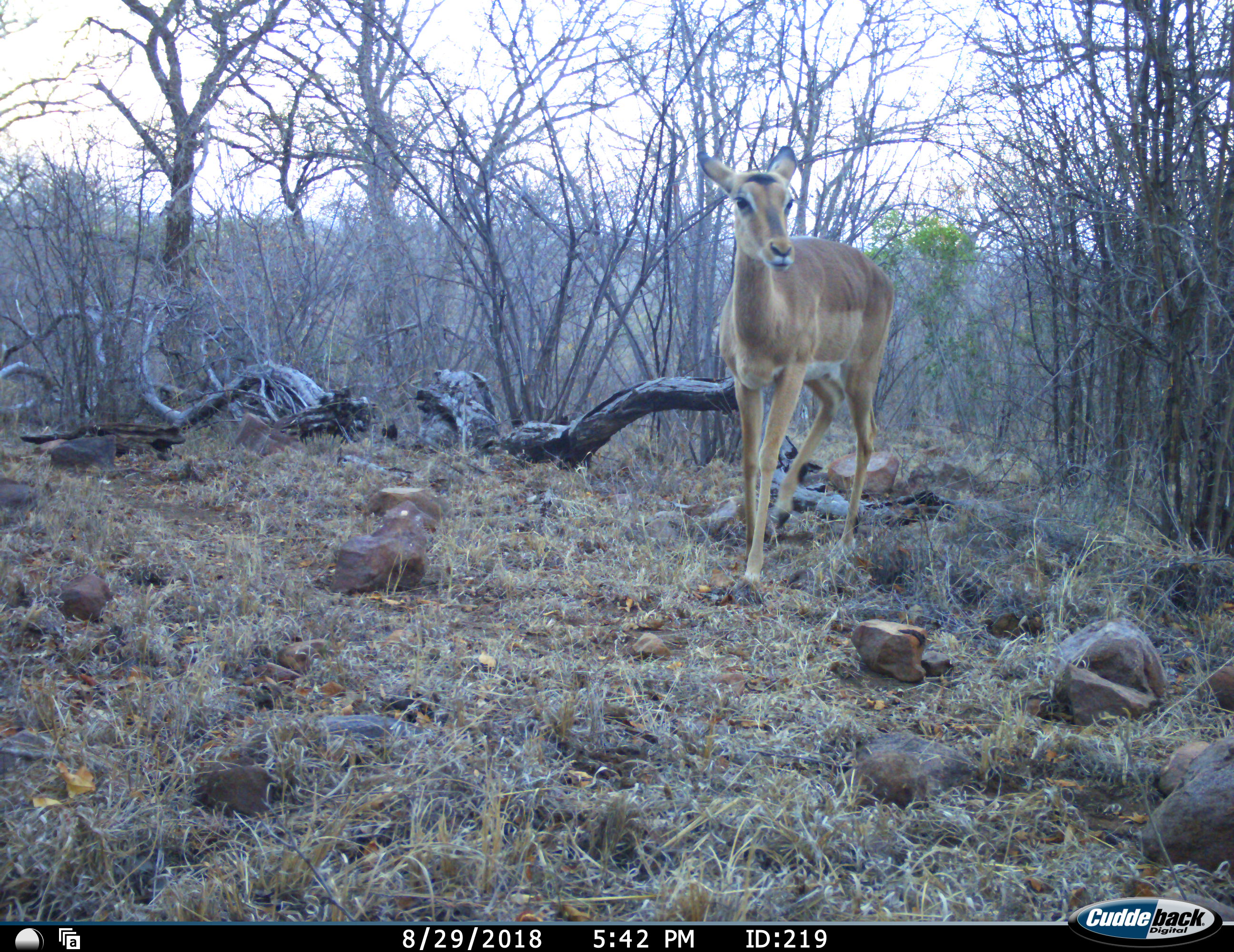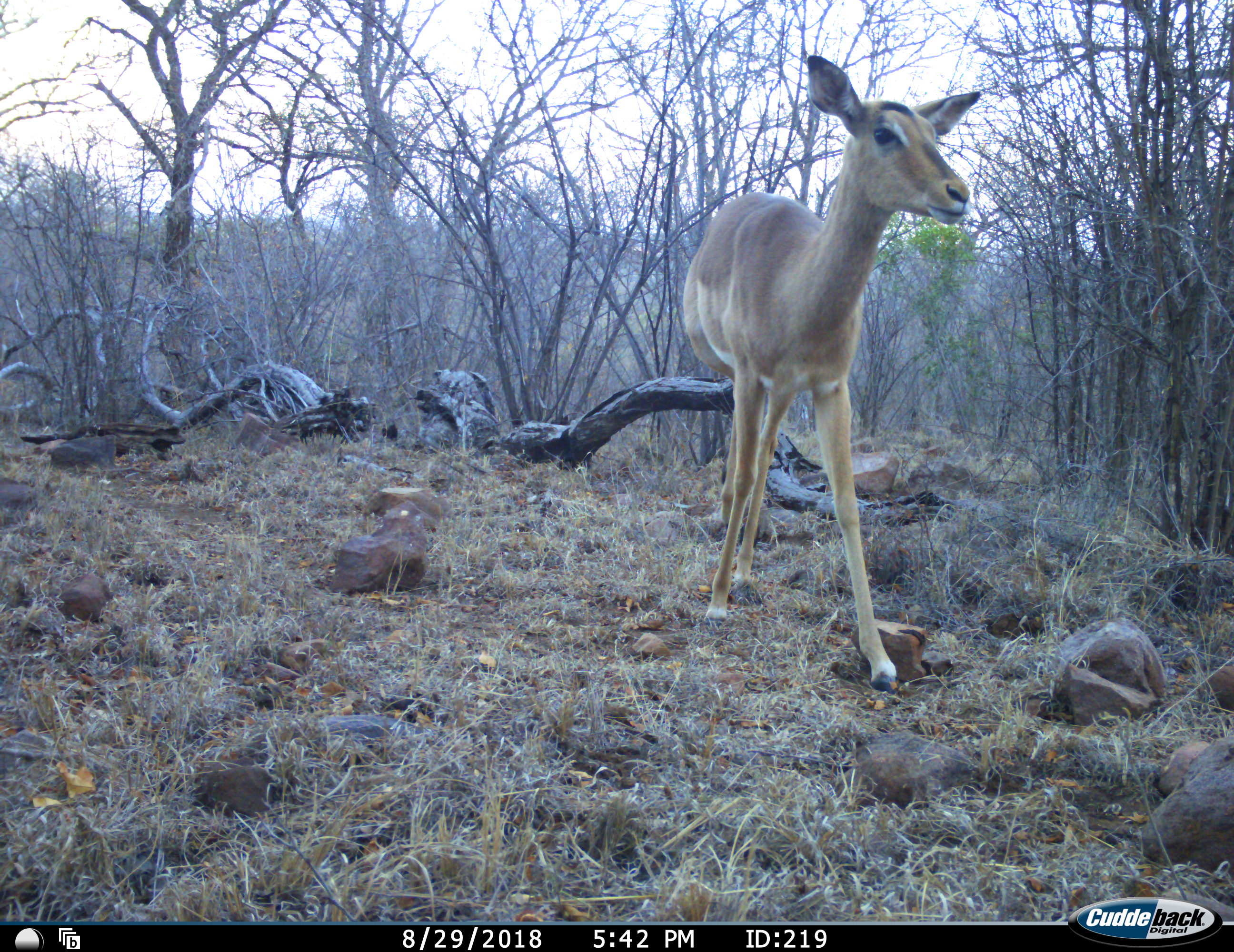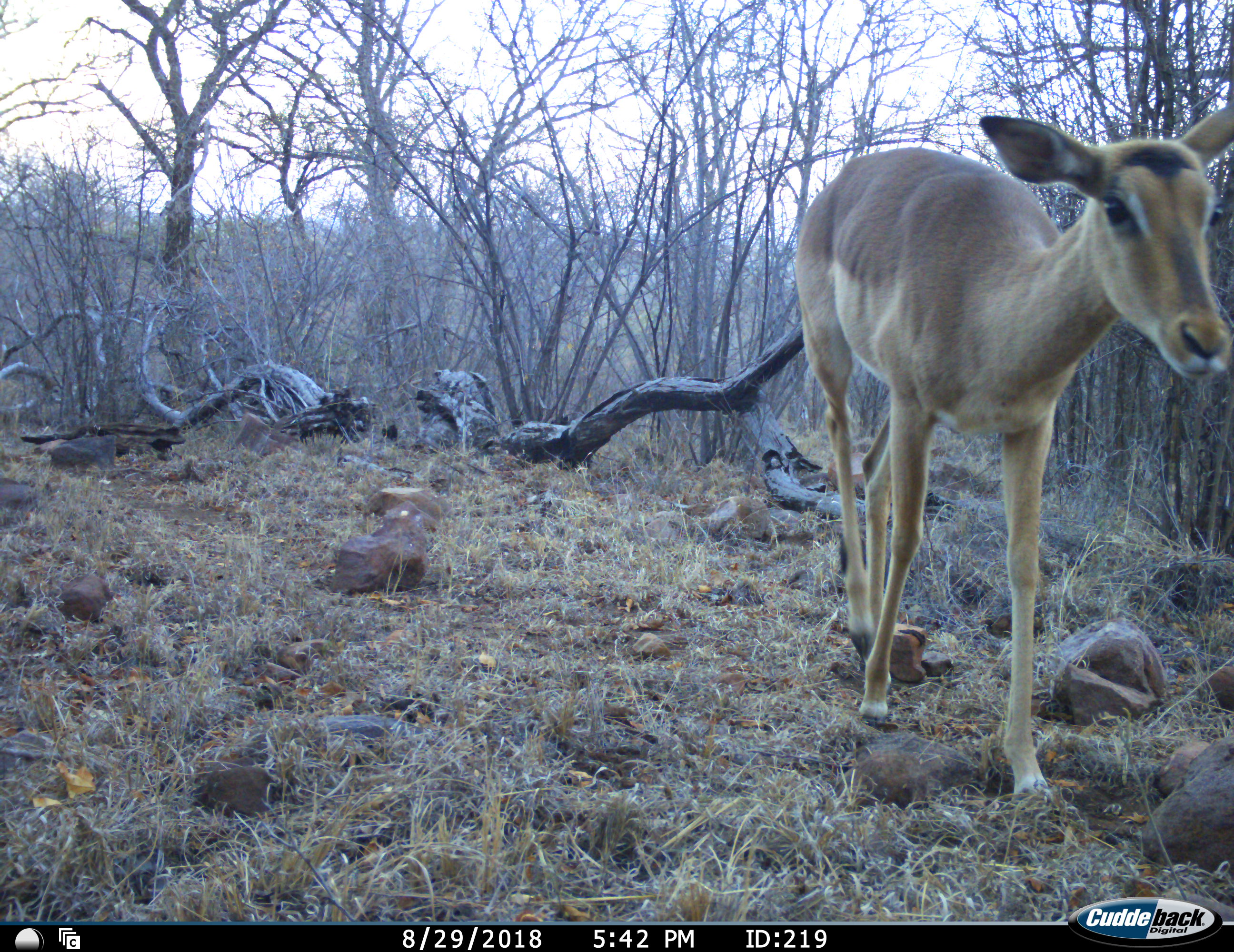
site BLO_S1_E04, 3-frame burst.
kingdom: Animalia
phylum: Chordata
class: Mammalia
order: Artiodactyla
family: Bovidae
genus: Aepyceros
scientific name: Aepyceros melampus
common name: impala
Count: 1.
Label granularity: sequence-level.